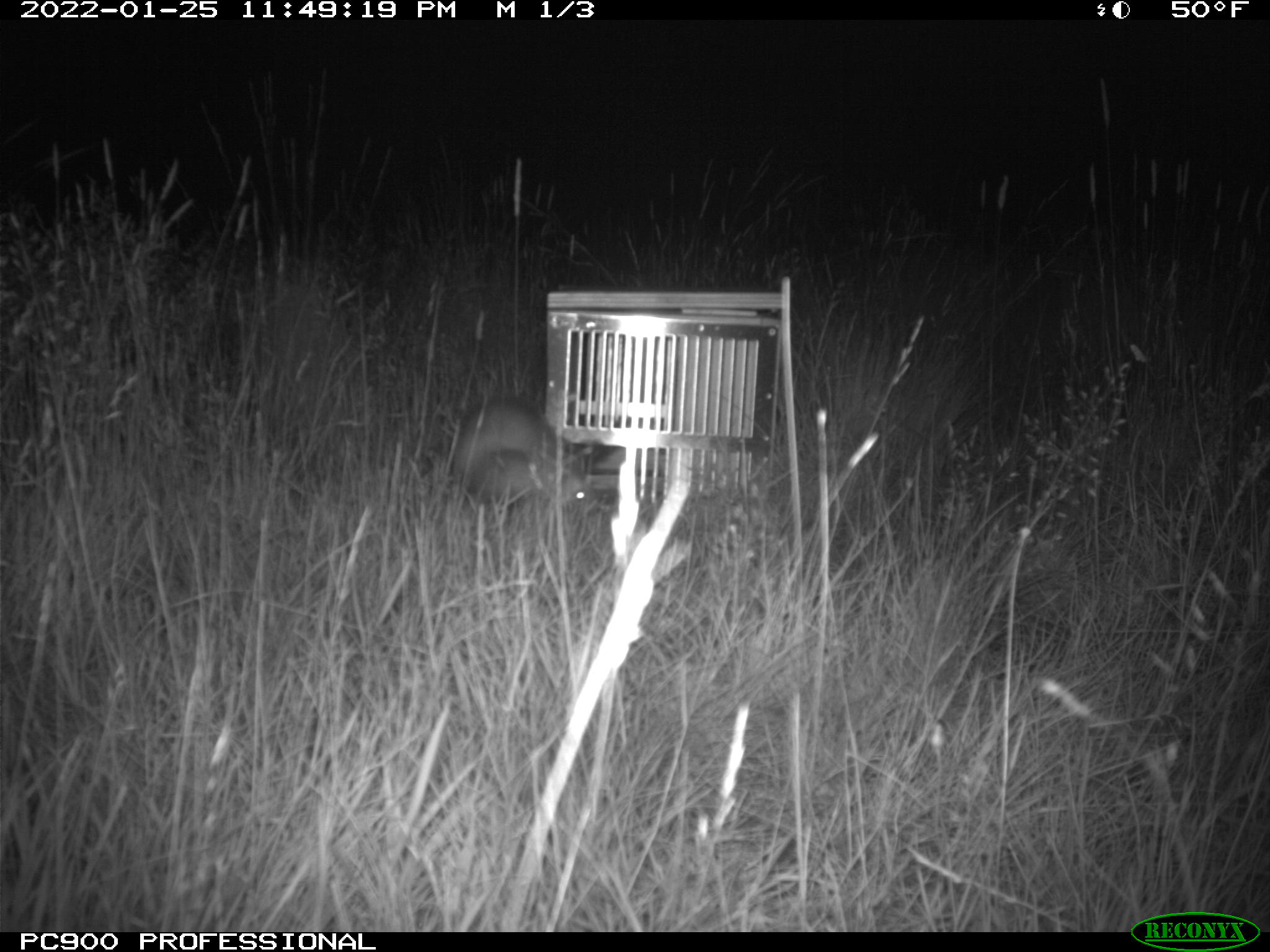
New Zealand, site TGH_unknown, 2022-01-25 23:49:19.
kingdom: Animalia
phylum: Chordata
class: Mammalia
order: Carnivora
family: Mustelidae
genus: Mustela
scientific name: Mustela furo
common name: ferret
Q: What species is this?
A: Ferret (Mustela furo).